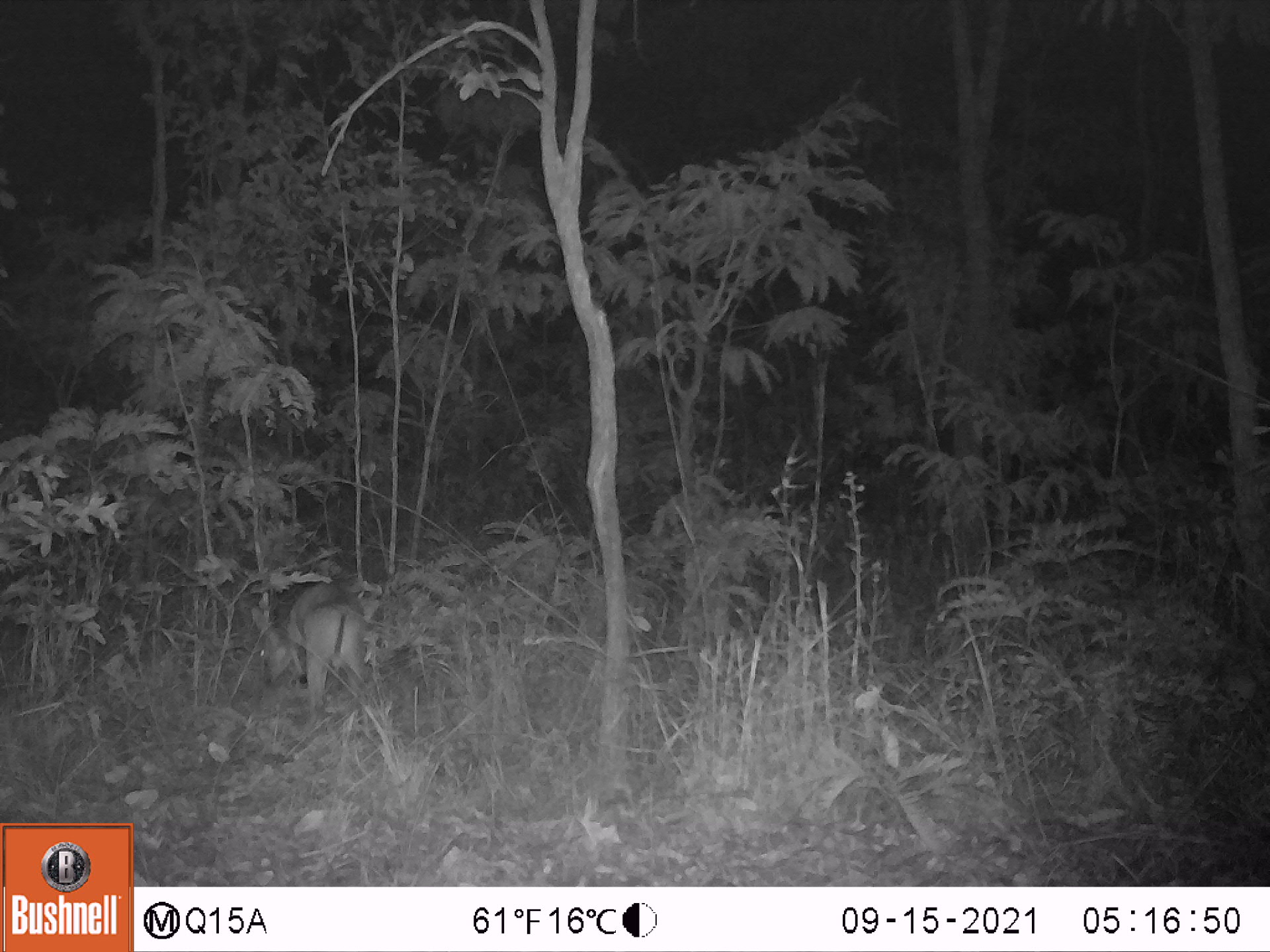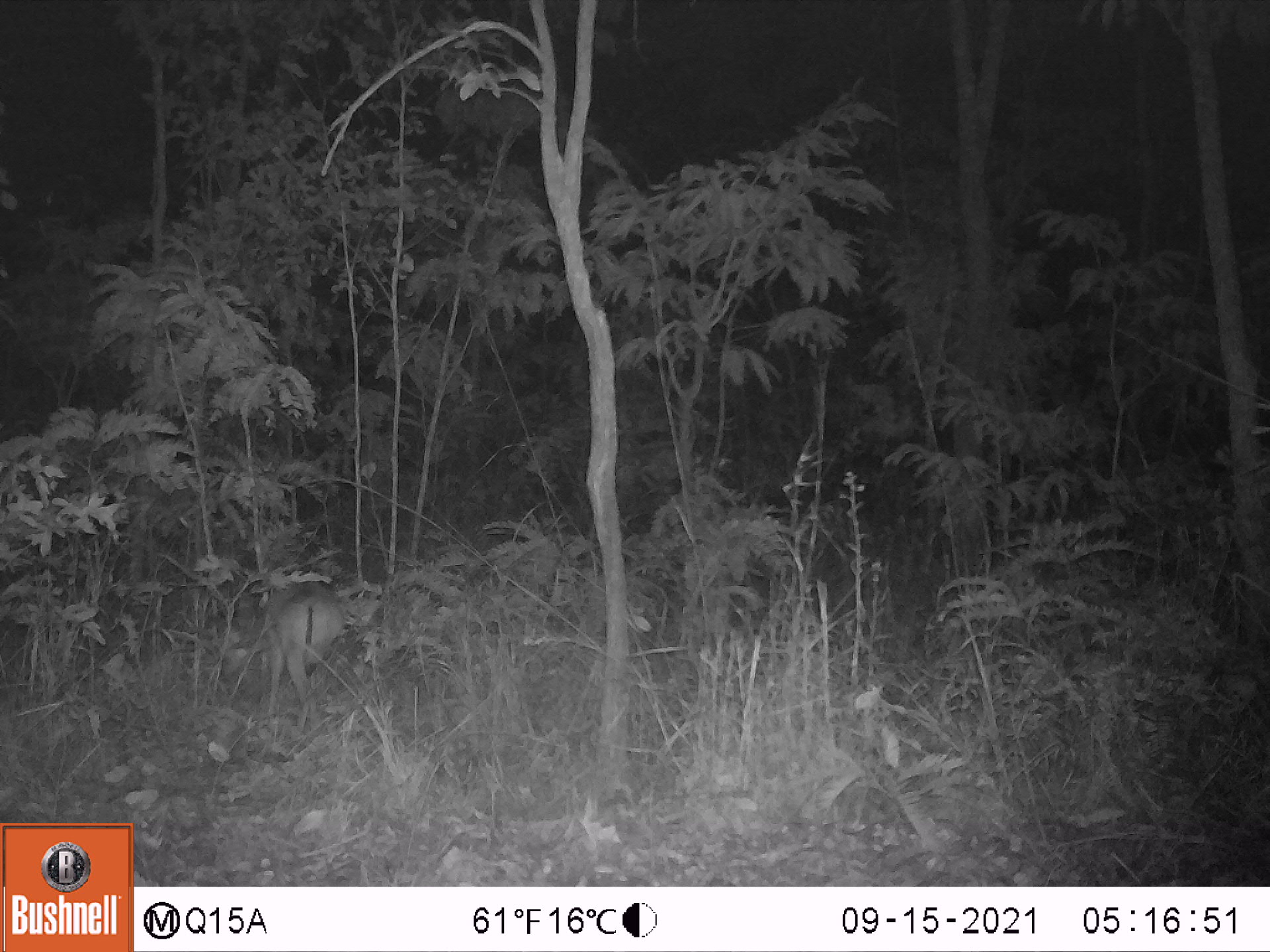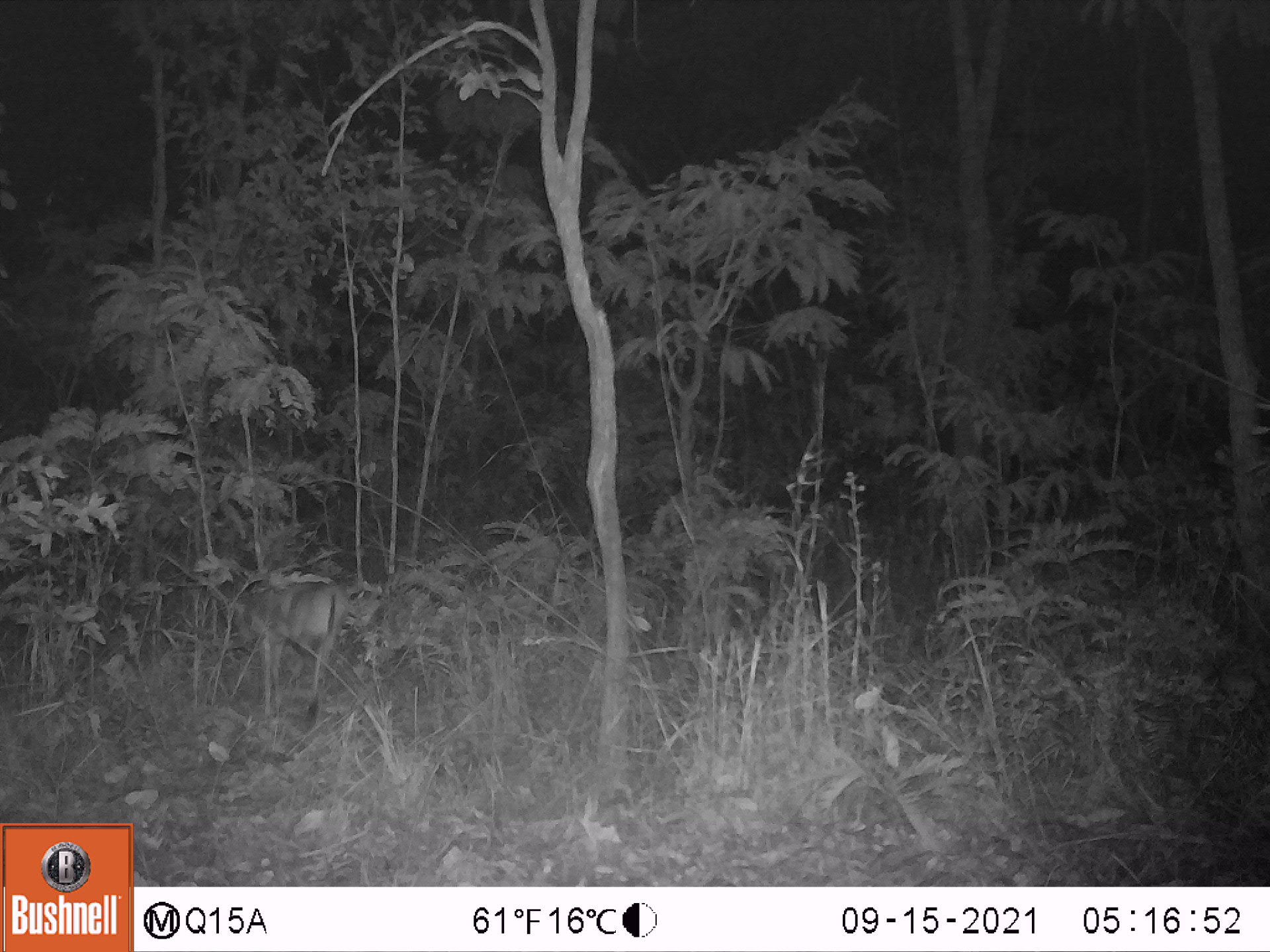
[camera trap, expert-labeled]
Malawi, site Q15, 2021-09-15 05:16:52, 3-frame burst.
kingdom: Animalia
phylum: Chordata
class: Mammalia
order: Artiodactyla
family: Bovidae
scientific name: Antilopinae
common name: small antelope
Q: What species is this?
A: Small antelope (Antilopinae).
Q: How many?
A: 1.